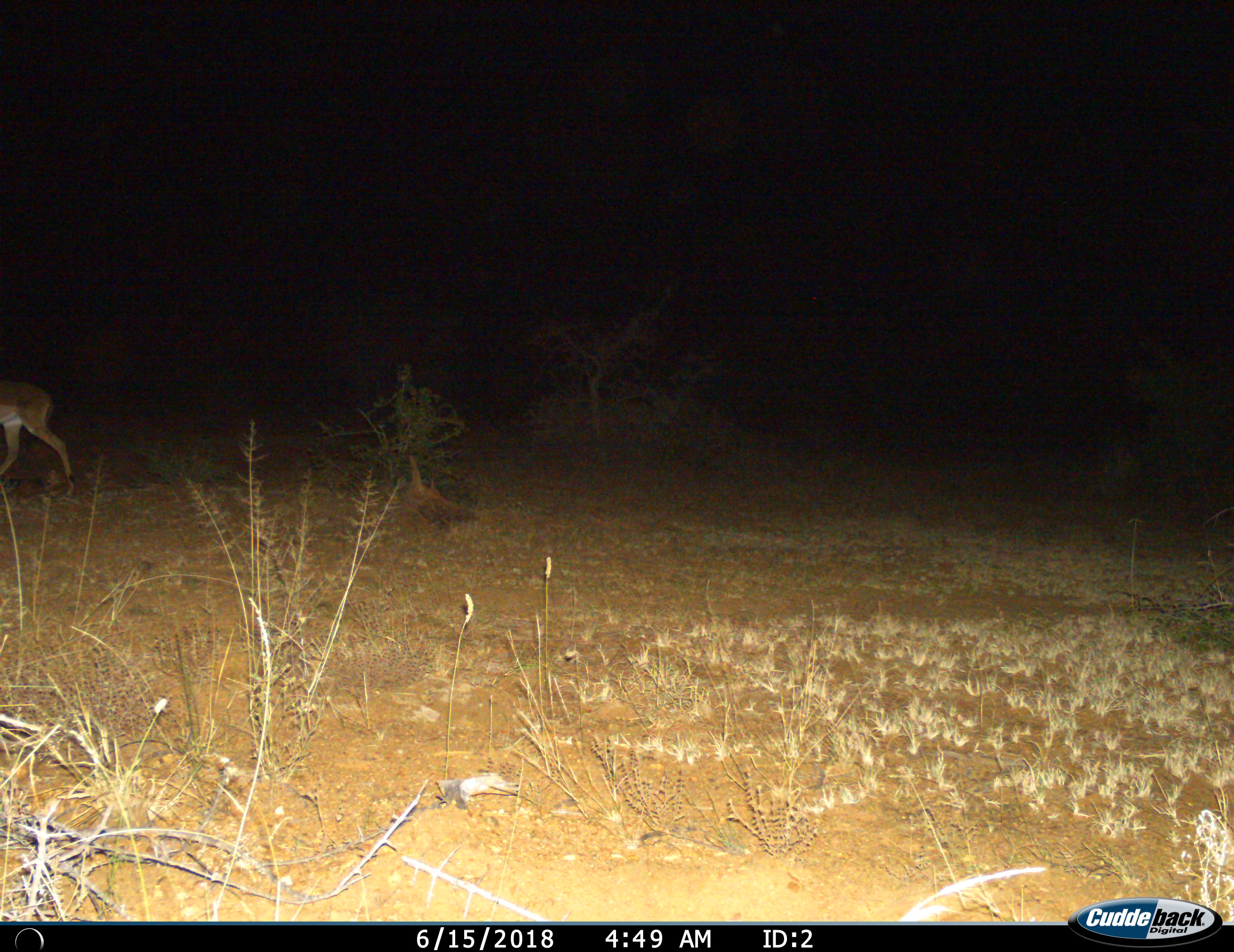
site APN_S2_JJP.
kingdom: Animalia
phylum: Chordata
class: Mammalia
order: Artiodactyla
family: Bovidae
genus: Aepyceros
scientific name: Aepyceros melampus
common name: impala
Impala (Aepyceros melampus), count 1. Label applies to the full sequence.